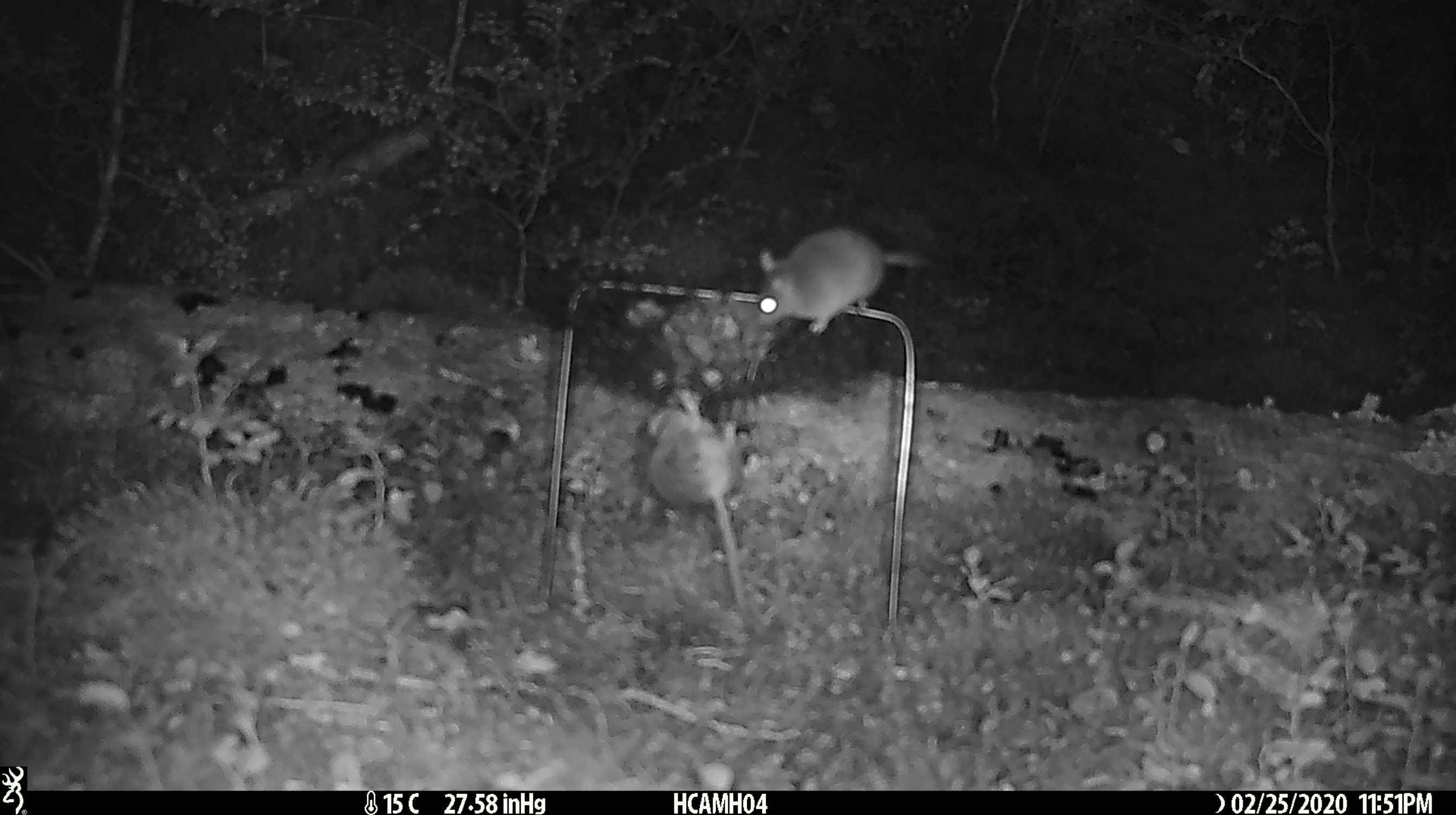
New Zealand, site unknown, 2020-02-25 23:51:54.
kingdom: Animalia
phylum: Chordata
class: Mammalia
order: Rodentia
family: Muridae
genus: Mus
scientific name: Mus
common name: mouse